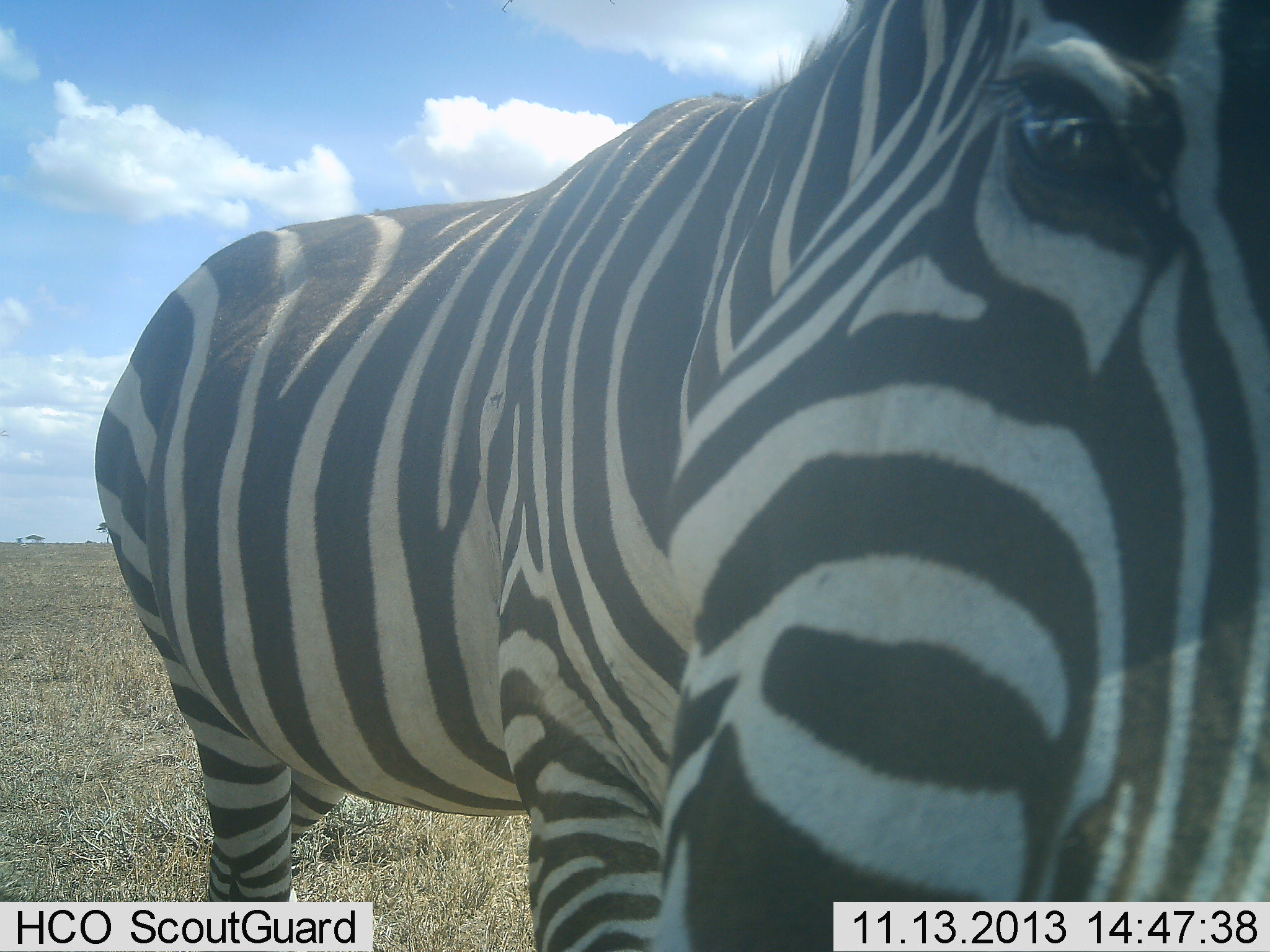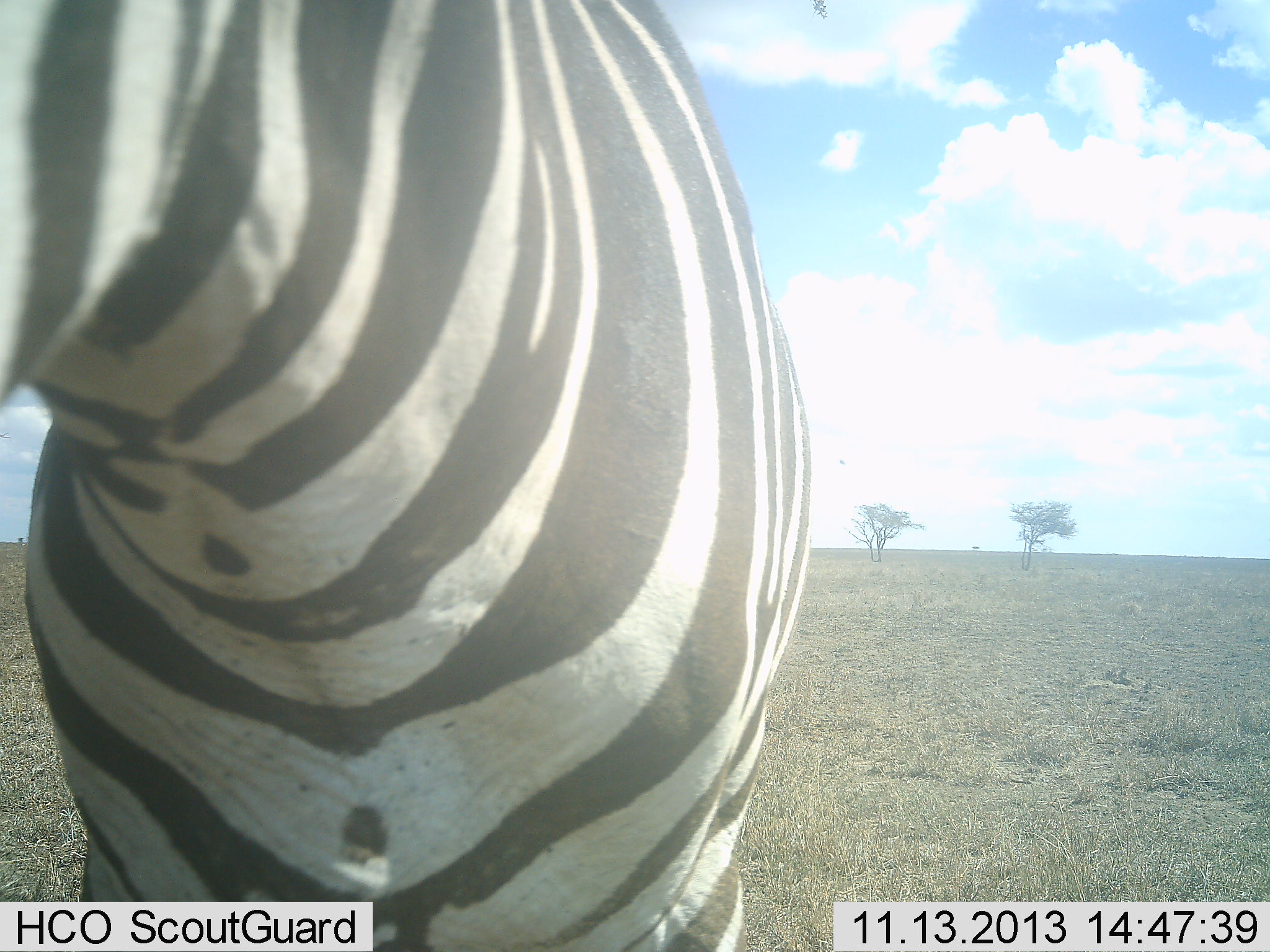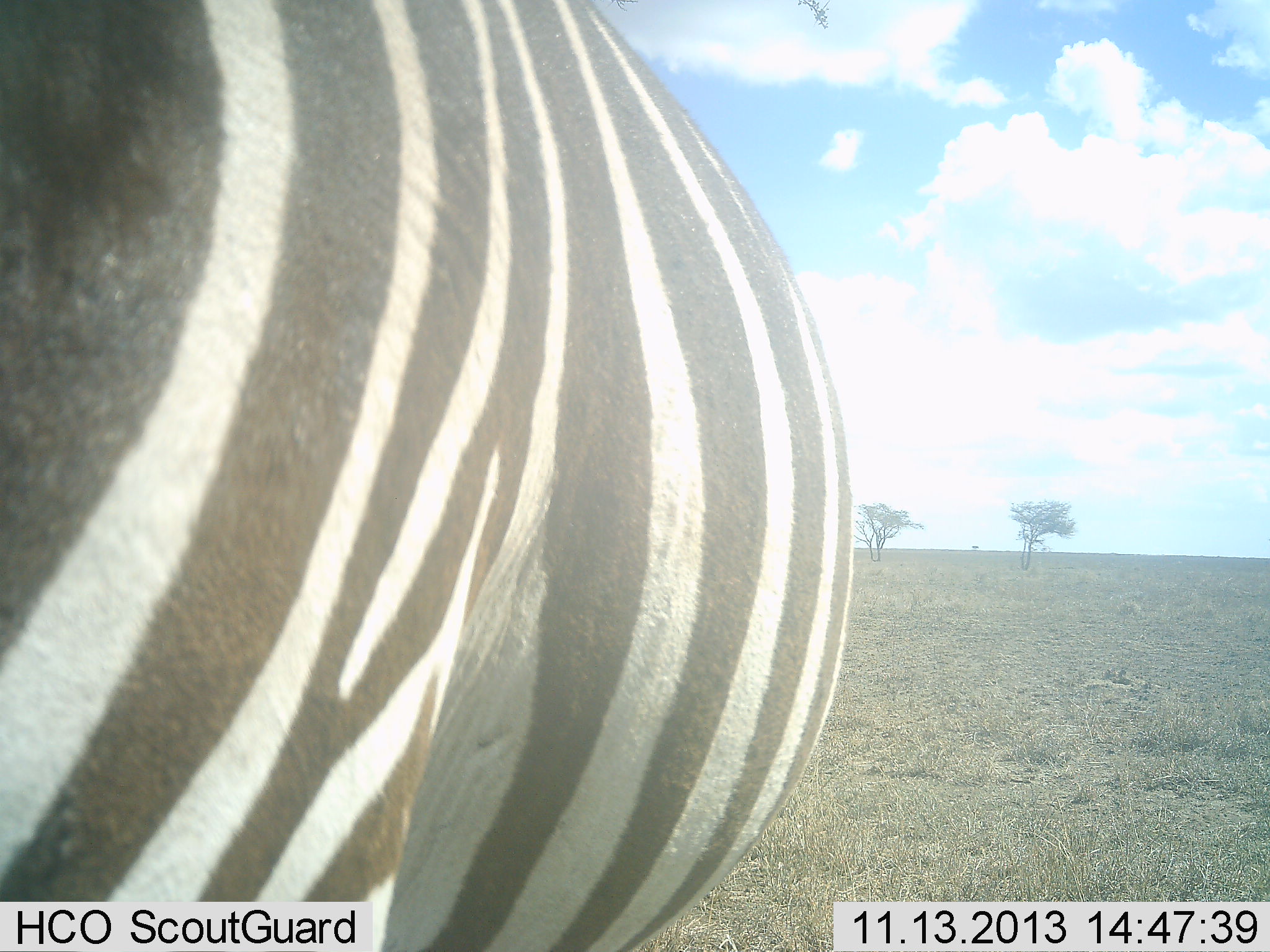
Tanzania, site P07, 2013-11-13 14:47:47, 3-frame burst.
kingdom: Animalia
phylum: Chordata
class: Mammalia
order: Perissodactyla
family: Equidae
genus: Equus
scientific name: Equus quagga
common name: plains zebra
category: zebra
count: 1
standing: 57%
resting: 0%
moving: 36%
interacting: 14%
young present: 0%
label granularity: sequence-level